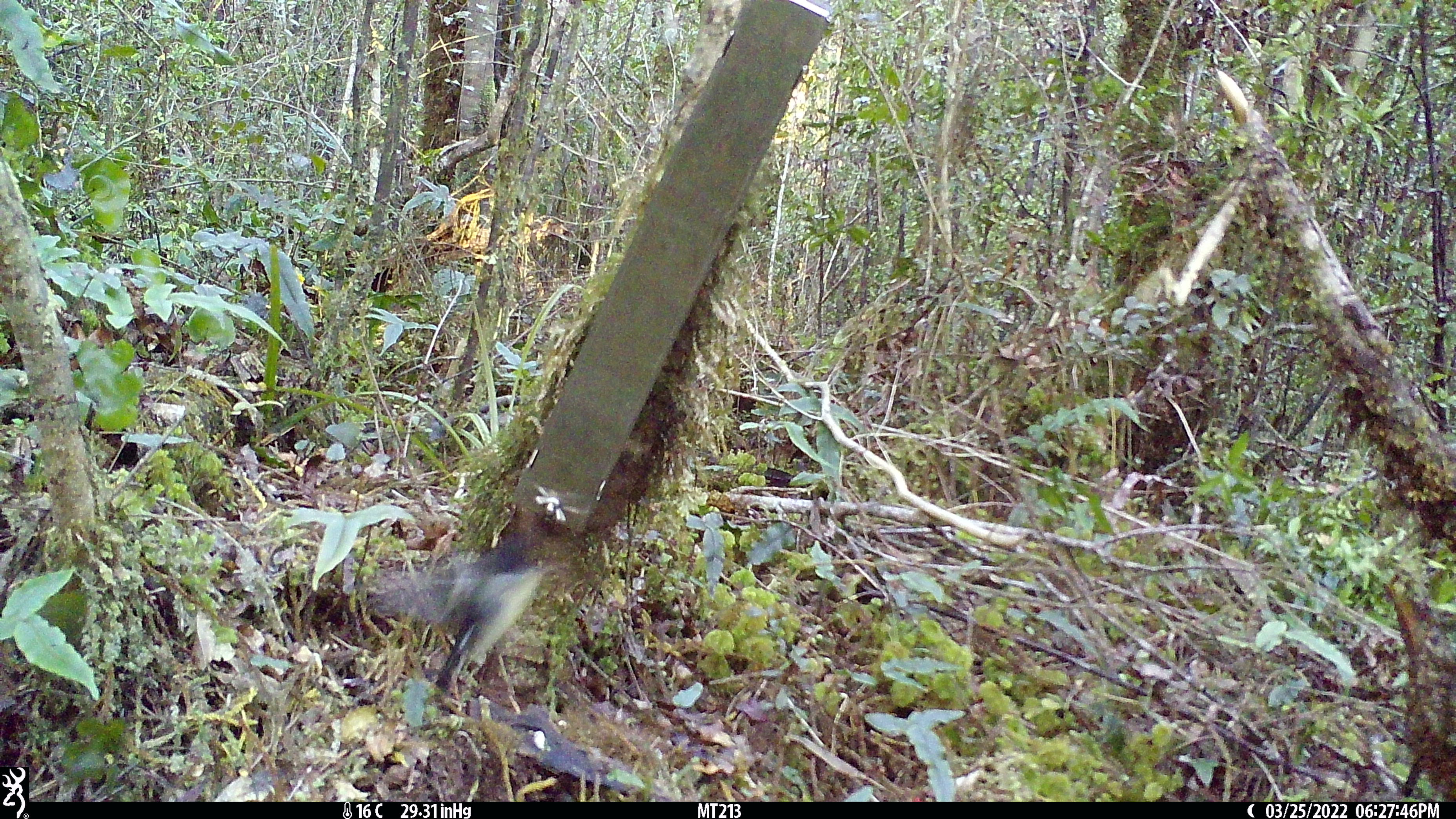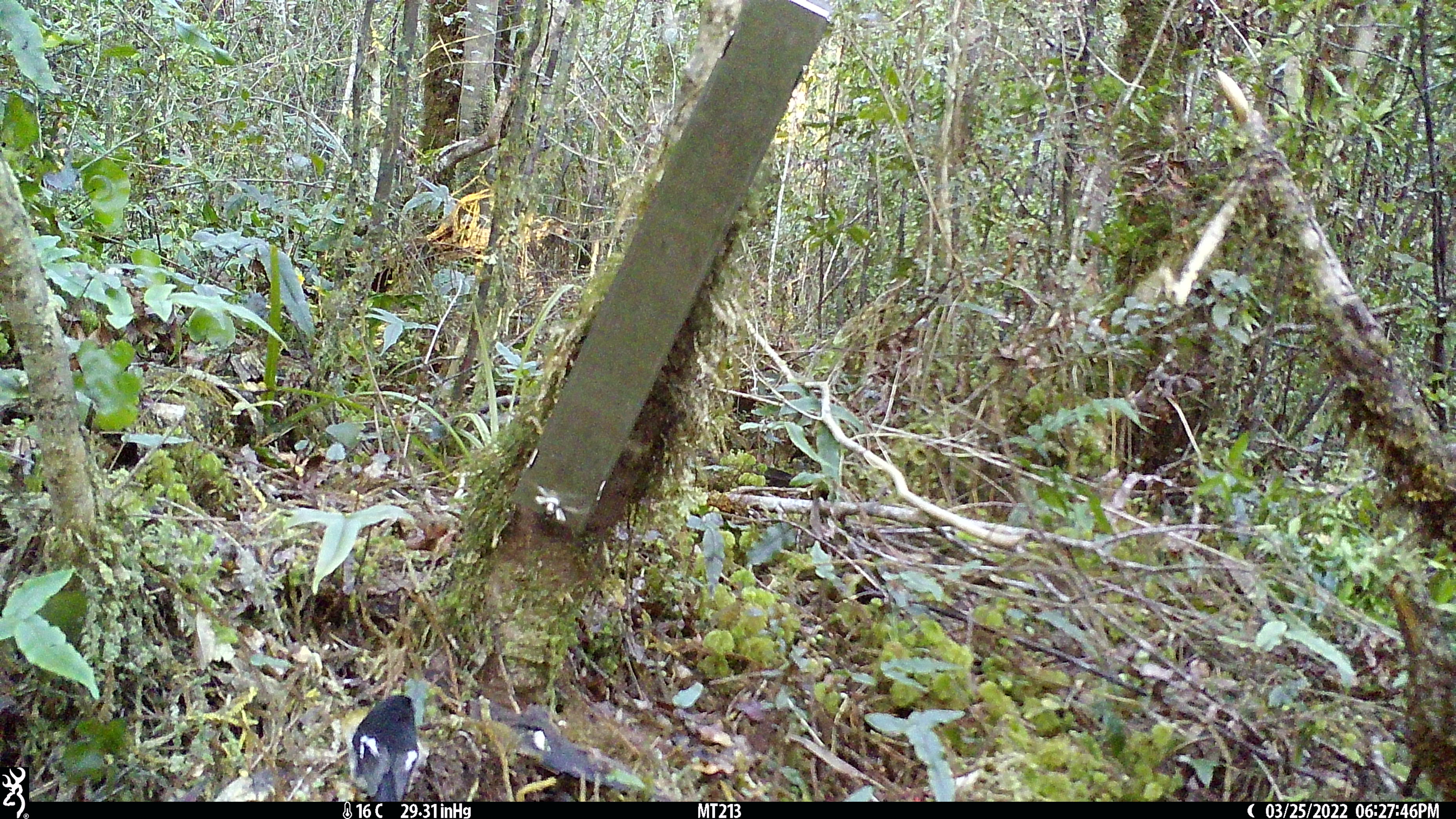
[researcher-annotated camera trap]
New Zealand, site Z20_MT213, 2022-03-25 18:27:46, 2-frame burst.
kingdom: Animalia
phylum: Chordata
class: Aves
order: Passeriformes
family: Petroicidae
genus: Petroica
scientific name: Petroica macrocephala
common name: tomtit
Tomtit (Petroica macrocephala).